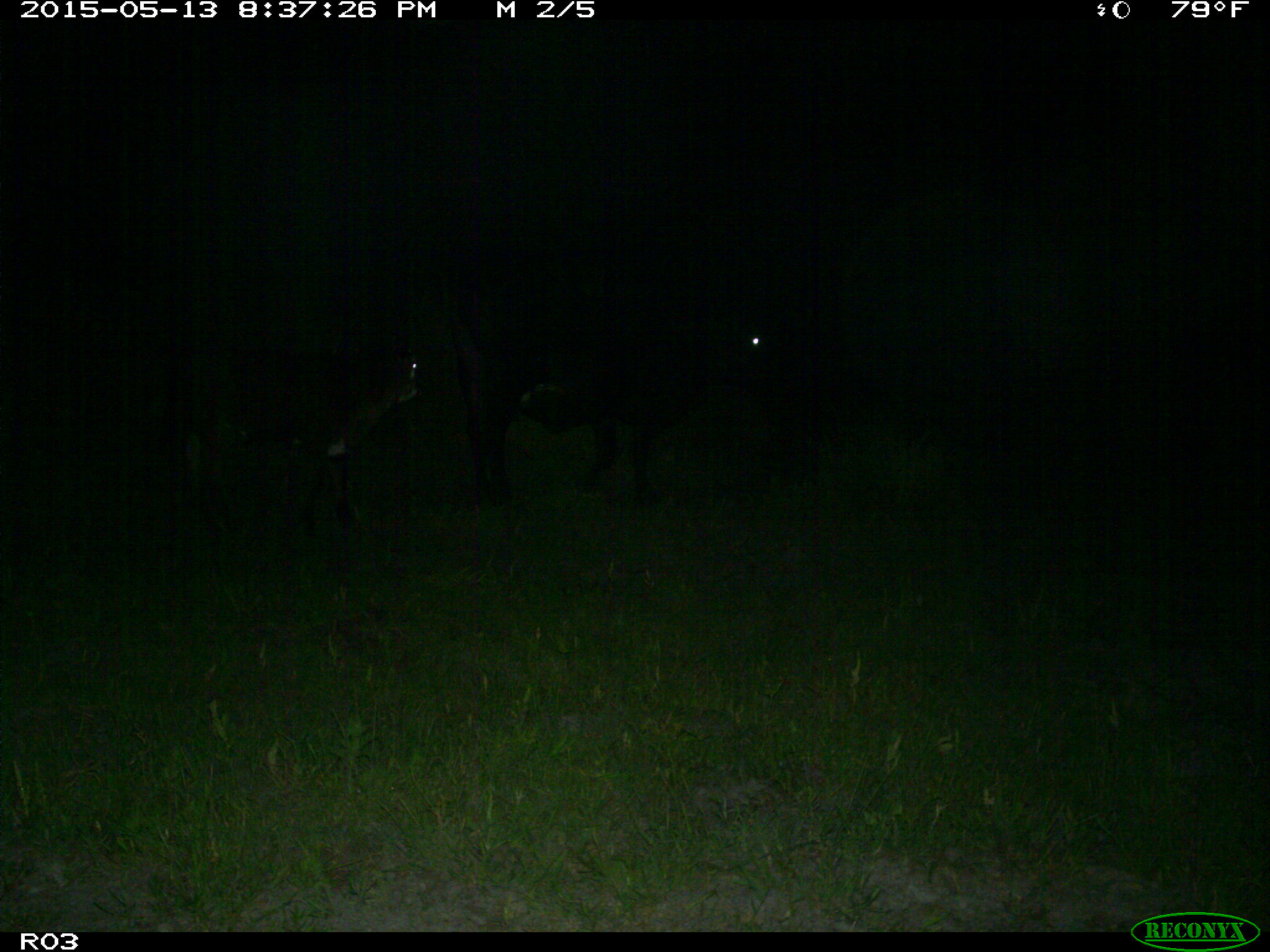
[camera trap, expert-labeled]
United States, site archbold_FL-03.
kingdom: Animalia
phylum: Chordata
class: Mammalia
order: Artiodactyla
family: Bovidae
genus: Bos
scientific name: Bos taurus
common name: domestic cow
Bos taurus (domestic cow).